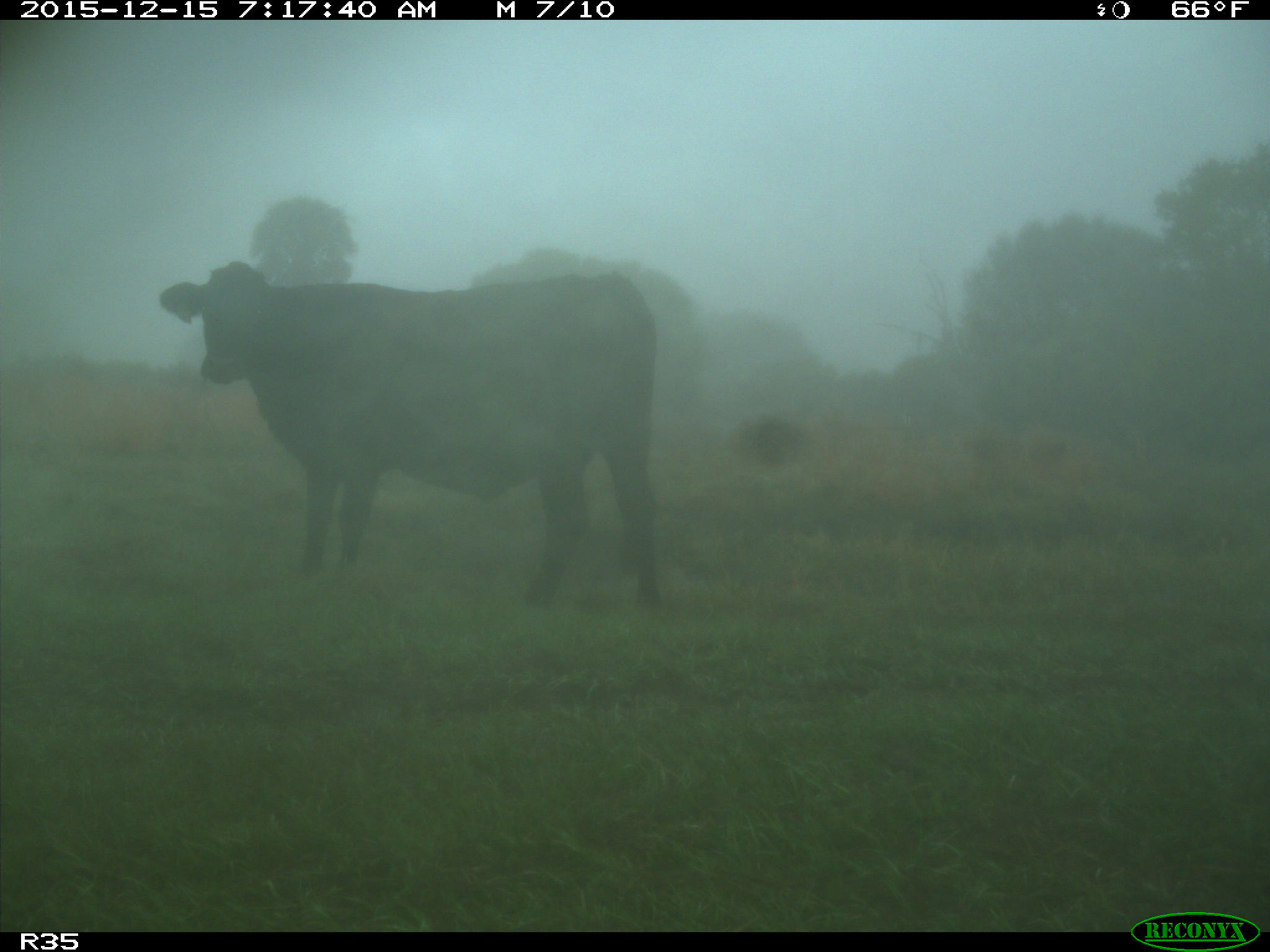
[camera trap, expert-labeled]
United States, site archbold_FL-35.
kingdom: Animalia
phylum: Chordata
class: Mammalia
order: Artiodactyla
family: Bovidae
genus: Bos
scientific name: Bos taurus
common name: domestic cow